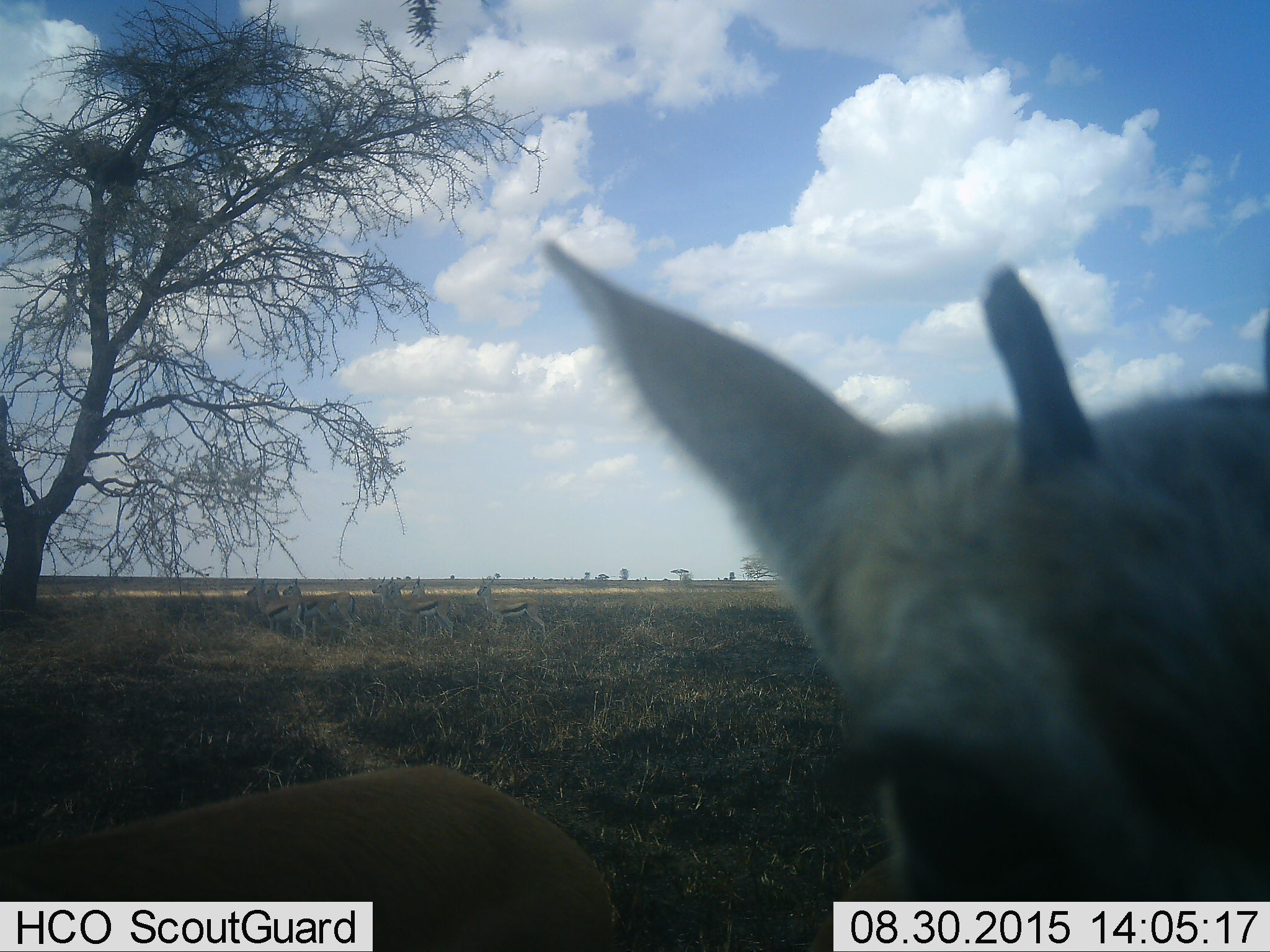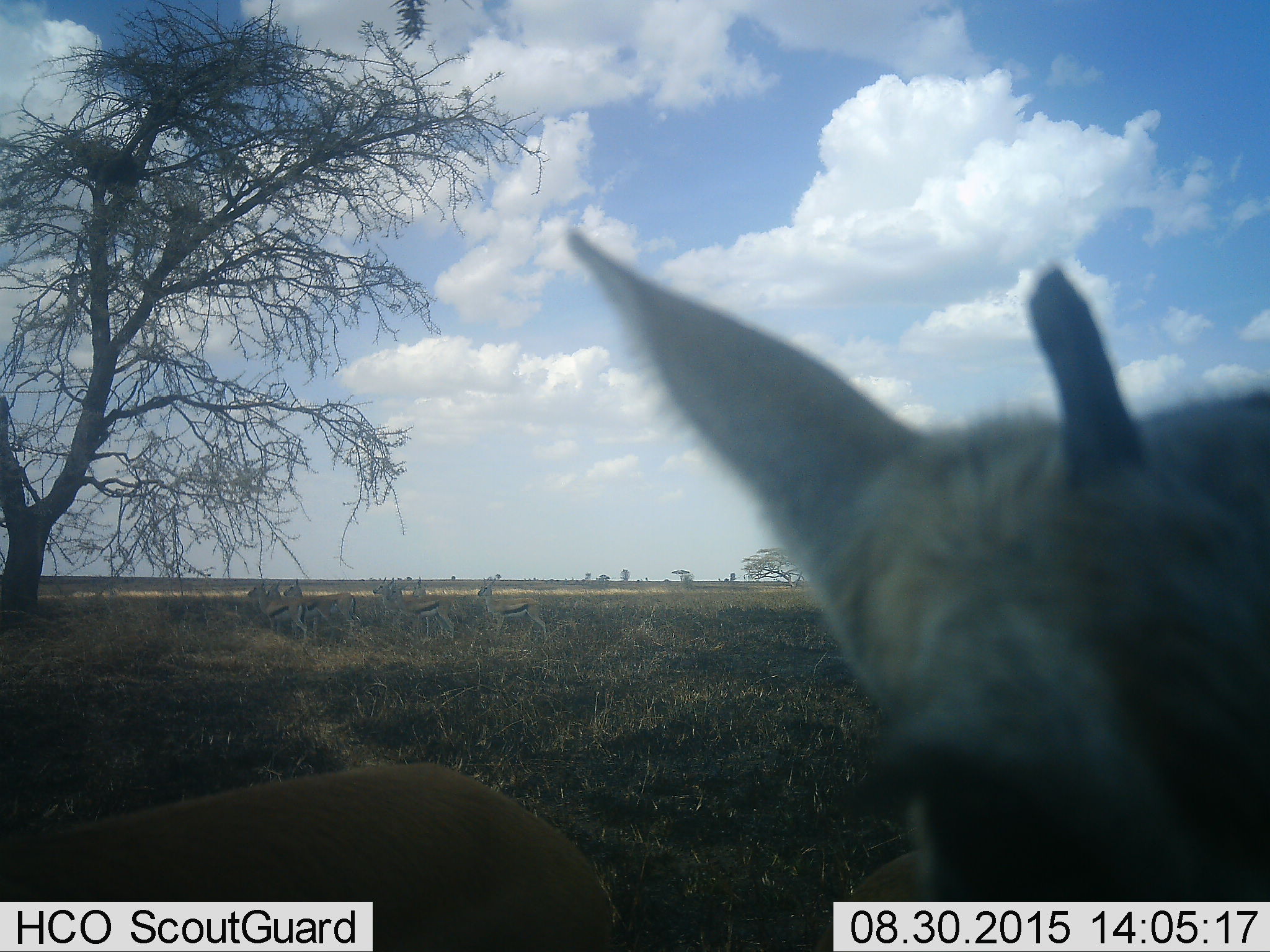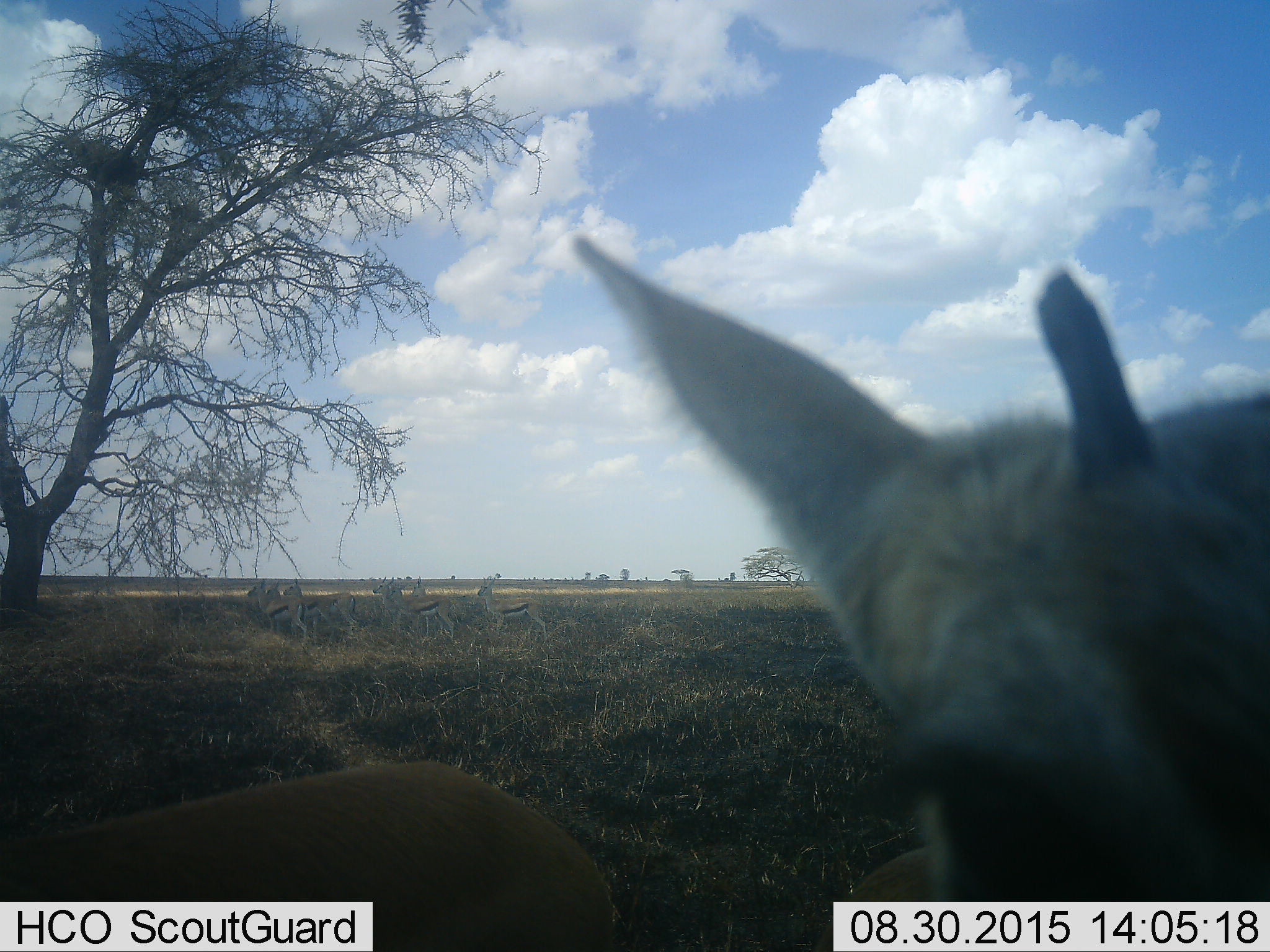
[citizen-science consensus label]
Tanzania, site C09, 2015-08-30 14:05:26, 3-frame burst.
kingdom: Animalia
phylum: Chordata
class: Mammalia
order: Artiodactyla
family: Bovidae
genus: Eudorcas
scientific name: Eudorcas thomsonii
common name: thomson's gazelle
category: gazellethomsons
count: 8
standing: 100%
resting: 8%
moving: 8%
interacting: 8%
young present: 25%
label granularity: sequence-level